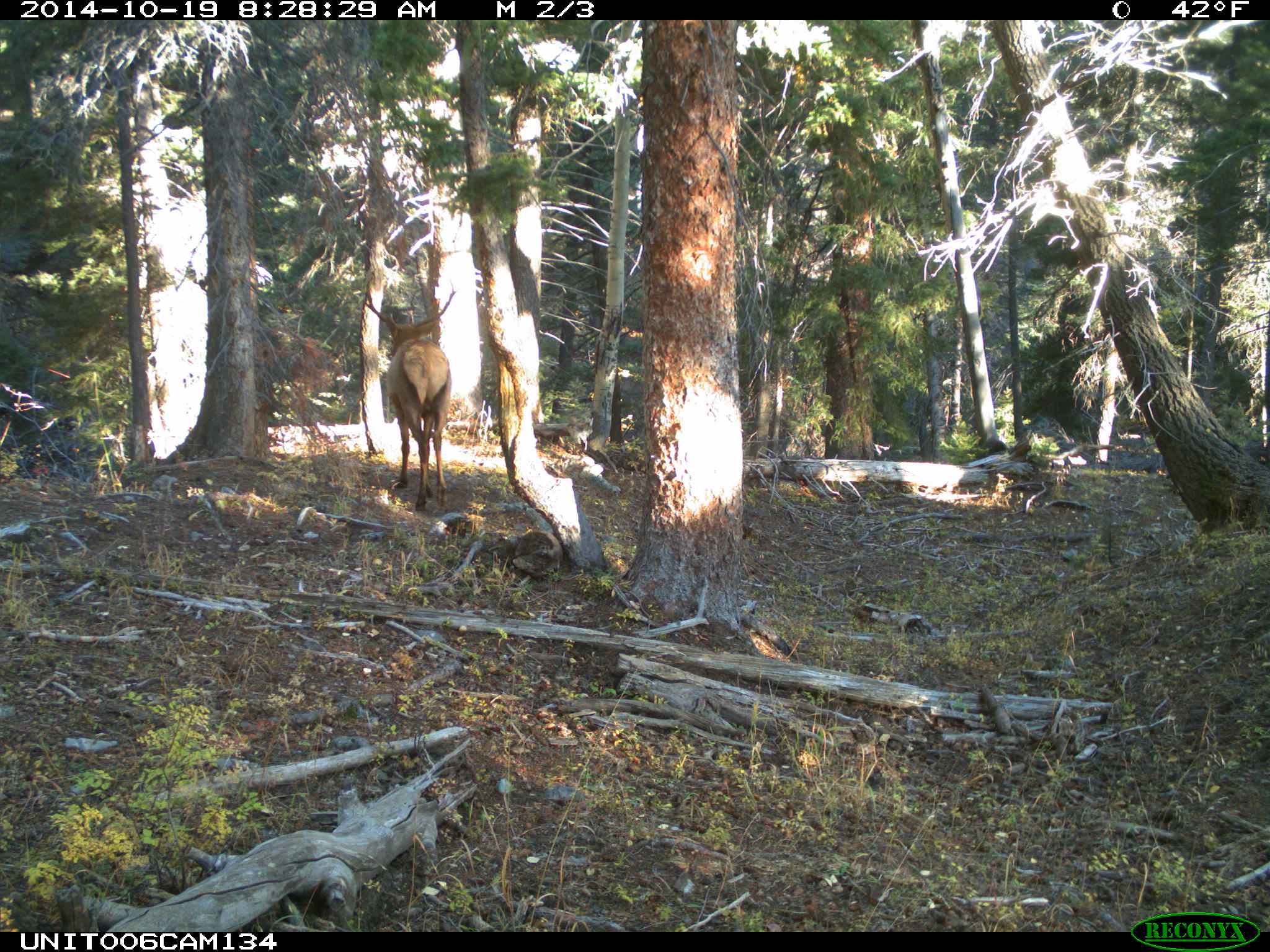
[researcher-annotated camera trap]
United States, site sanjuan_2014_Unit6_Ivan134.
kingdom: Animalia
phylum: Chordata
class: Mammalia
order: Artiodactyla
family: Cervidae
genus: Cervus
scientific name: Cervus elaphus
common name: red deer